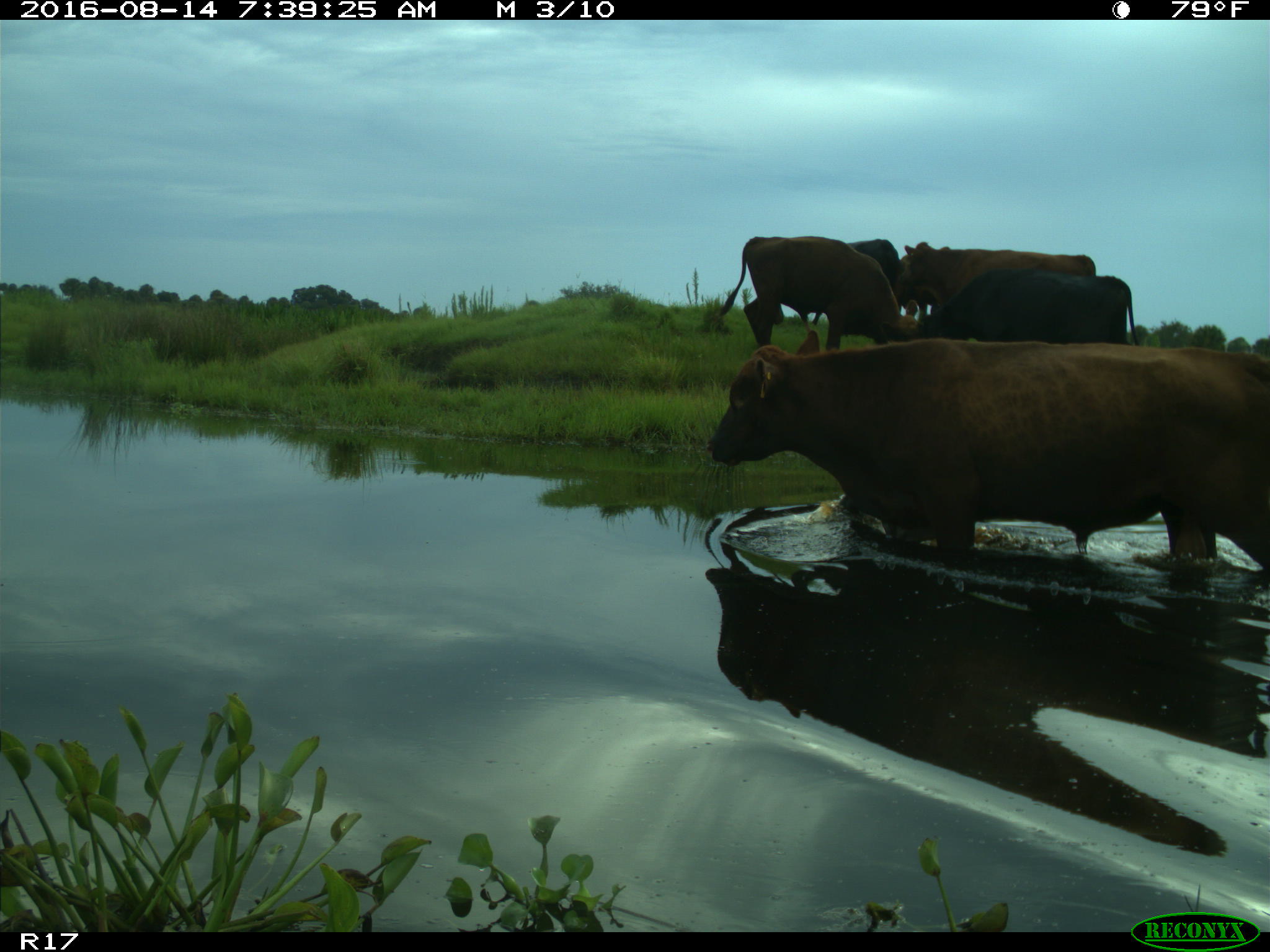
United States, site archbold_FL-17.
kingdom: Animalia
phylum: Chordata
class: Mammalia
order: Artiodactyla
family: Bovidae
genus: Bos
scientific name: Bos taurus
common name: domestic cow